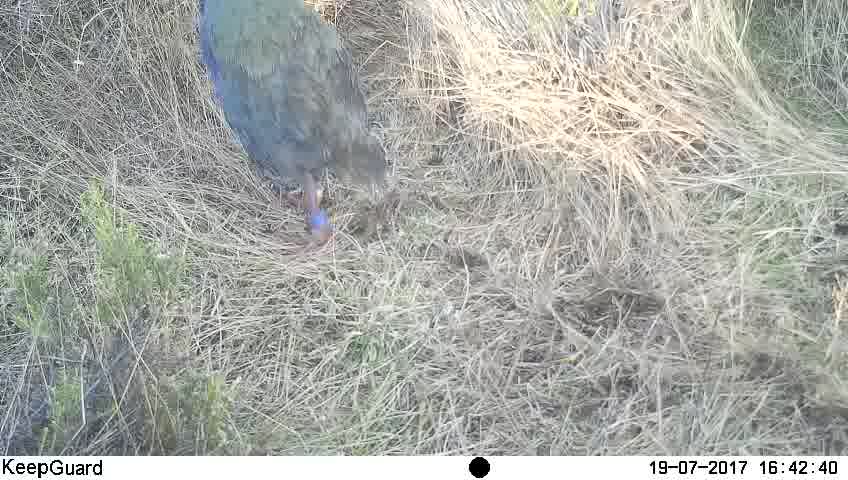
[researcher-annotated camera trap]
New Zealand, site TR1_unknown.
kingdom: Animalia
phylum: Chordata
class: Aves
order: Gruiformes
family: Rallidae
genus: Porphyrio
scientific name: Porphyrio mantelli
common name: takahe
Takahe (Porphyrio mantelli).